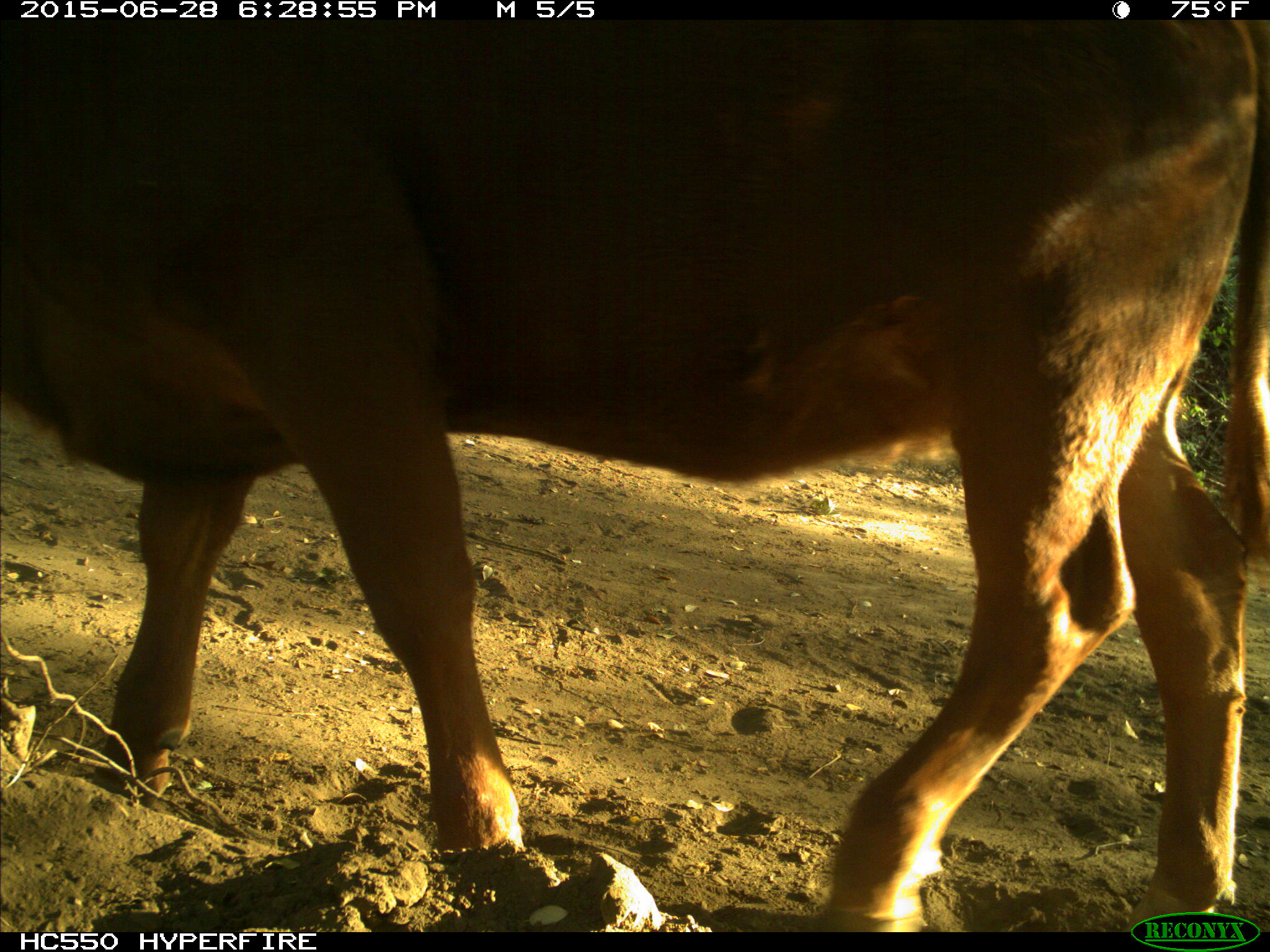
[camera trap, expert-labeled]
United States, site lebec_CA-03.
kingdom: Animalia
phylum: Chordata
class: Mammalia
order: Artiodactyla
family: Bovidae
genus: Bos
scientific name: Bos taurus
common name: domestic cow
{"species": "Bos taurus (domestic cow)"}